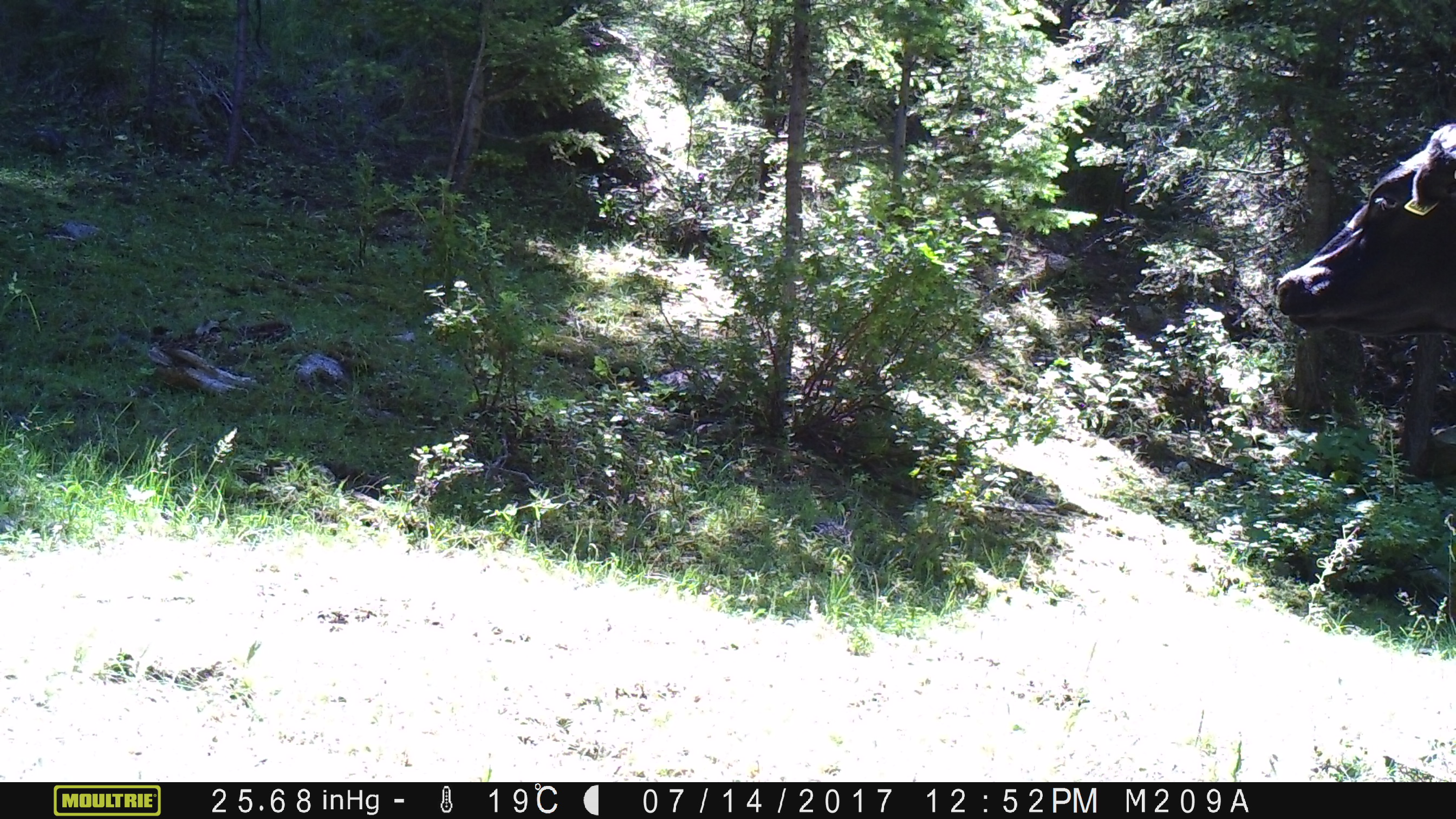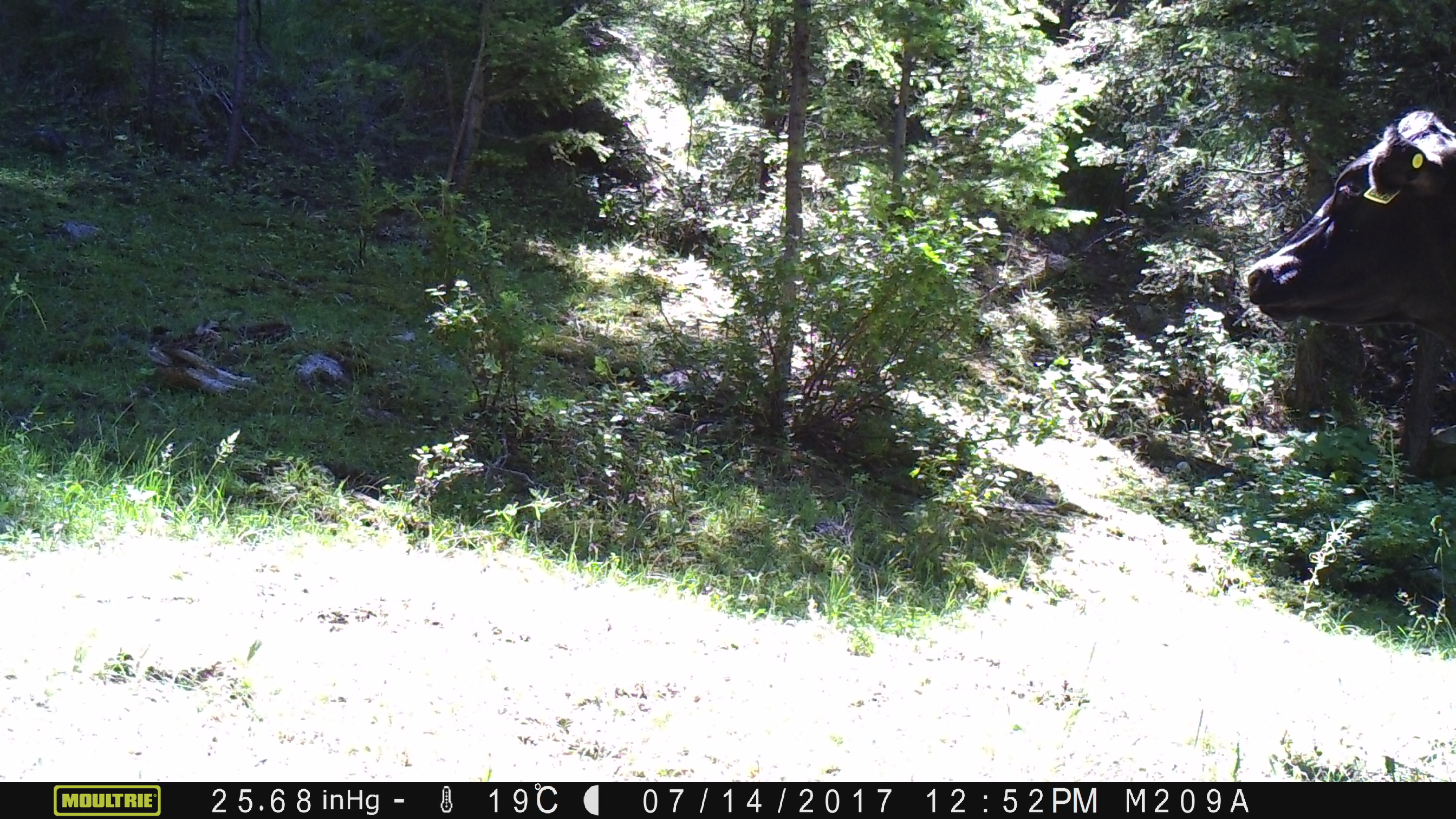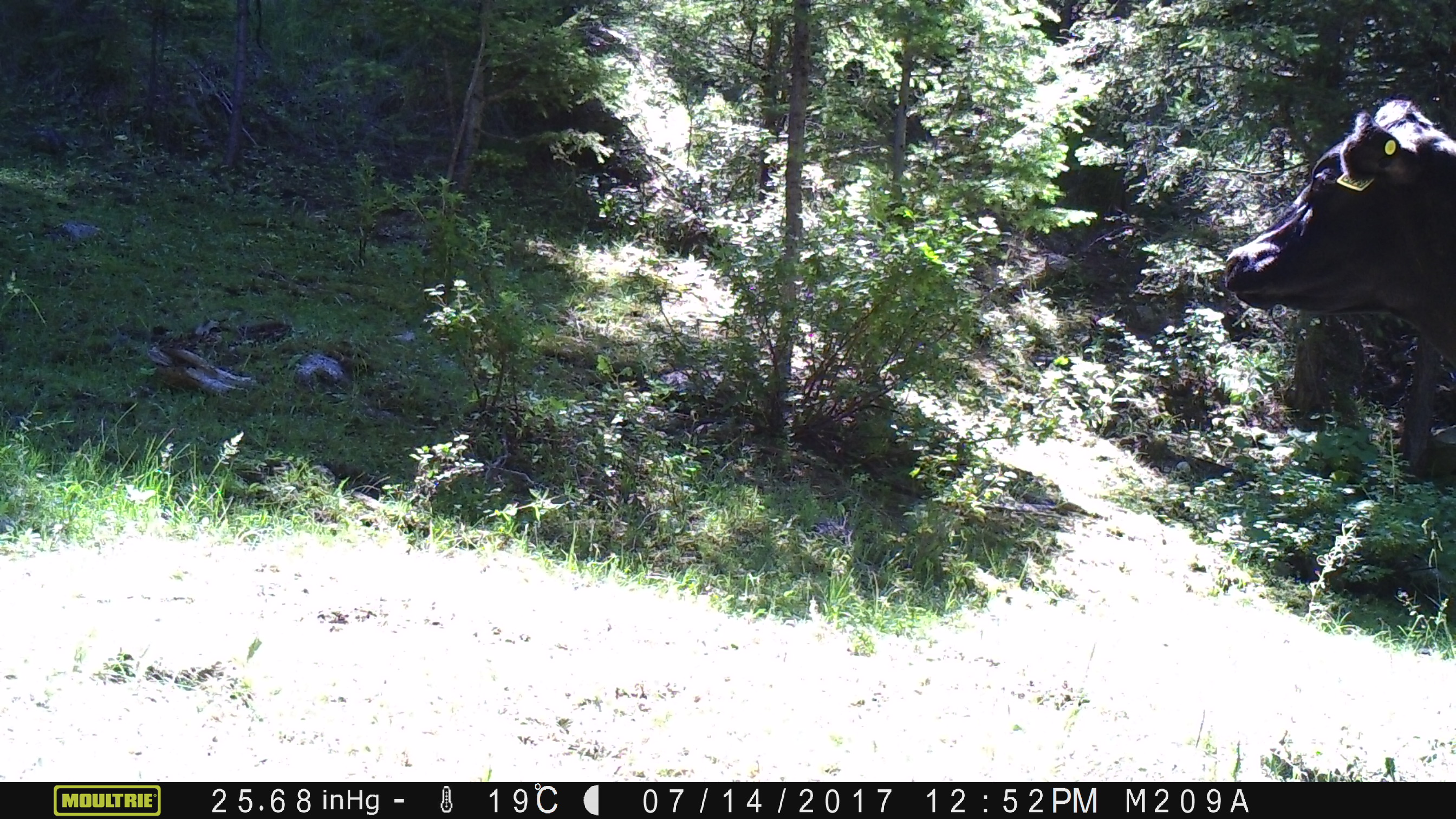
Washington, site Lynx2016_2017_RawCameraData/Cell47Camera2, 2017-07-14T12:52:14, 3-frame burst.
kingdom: Animalia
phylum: Chordata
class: Mammalia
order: Artiodactyla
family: Bovidae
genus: Bos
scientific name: Bos taurus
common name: domestic cattle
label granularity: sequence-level